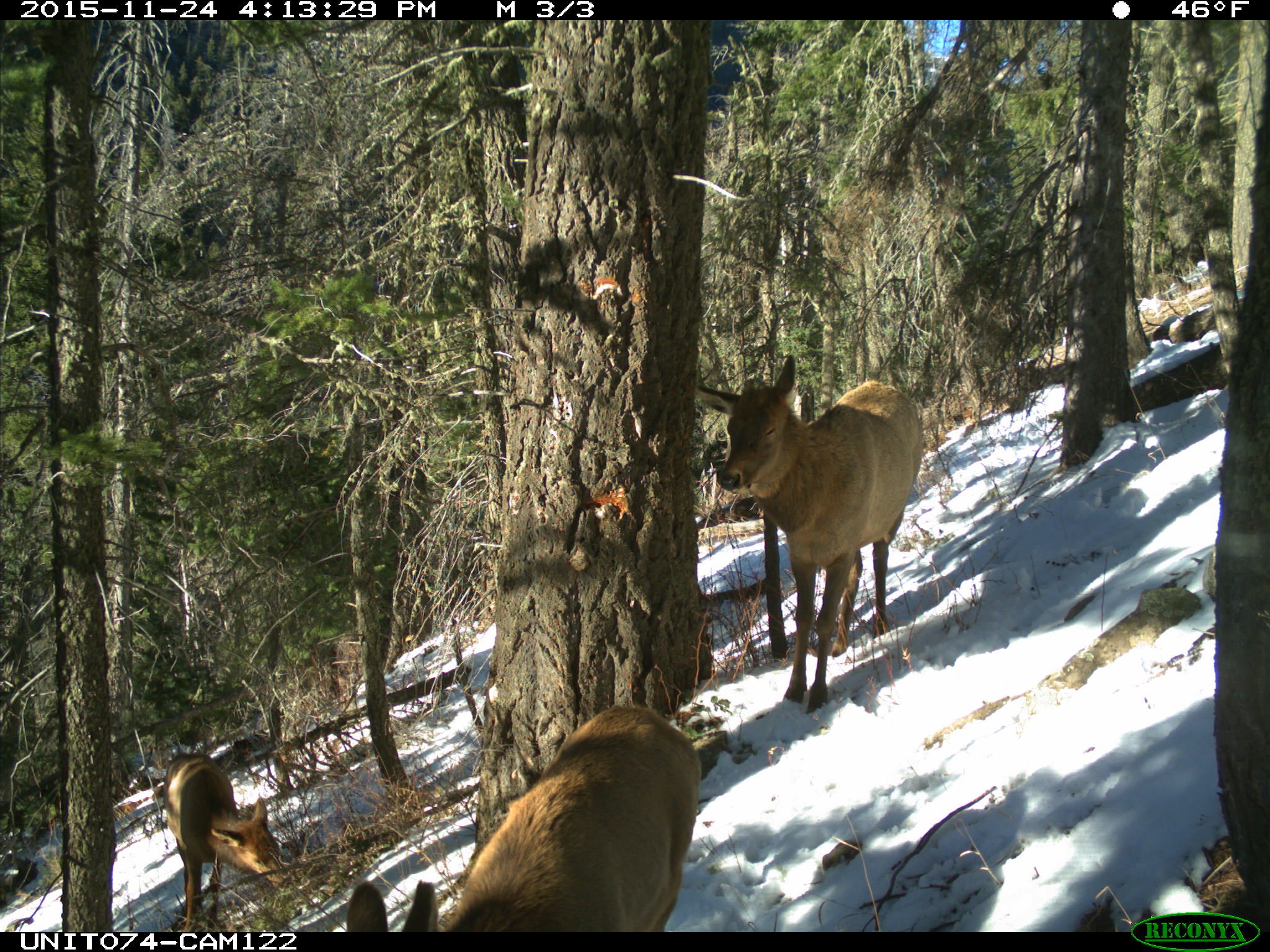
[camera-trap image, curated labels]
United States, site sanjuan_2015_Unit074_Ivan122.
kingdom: Animalia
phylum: Chordata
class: Mammalia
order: Artiodactyla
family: Cervidae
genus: Cervus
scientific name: Cervus elaphus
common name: red deer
Cervus elaphus (red deer).